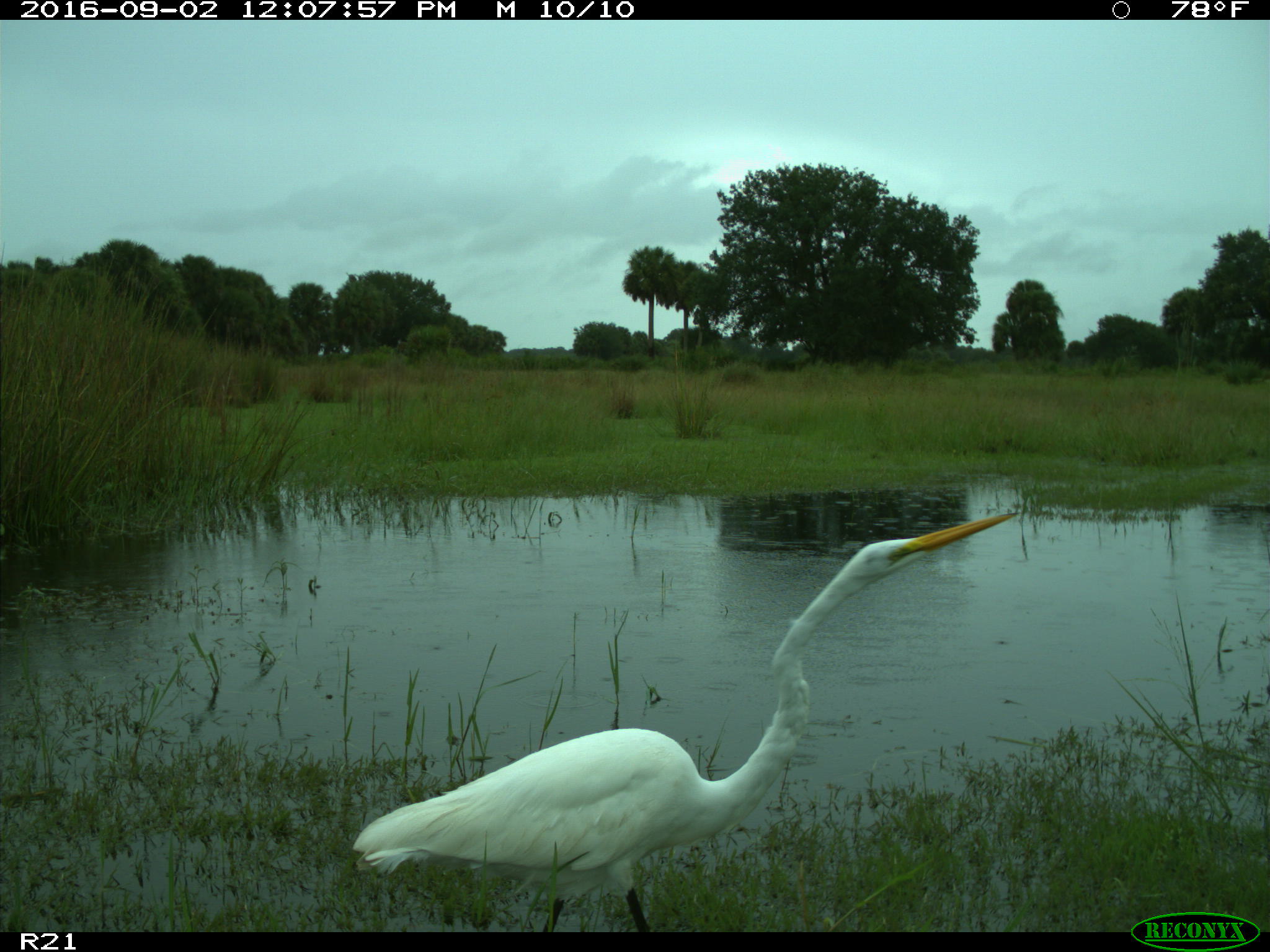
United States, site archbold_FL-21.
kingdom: Animalia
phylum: Chordata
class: Aves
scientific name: Aves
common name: birds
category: unidentified bird